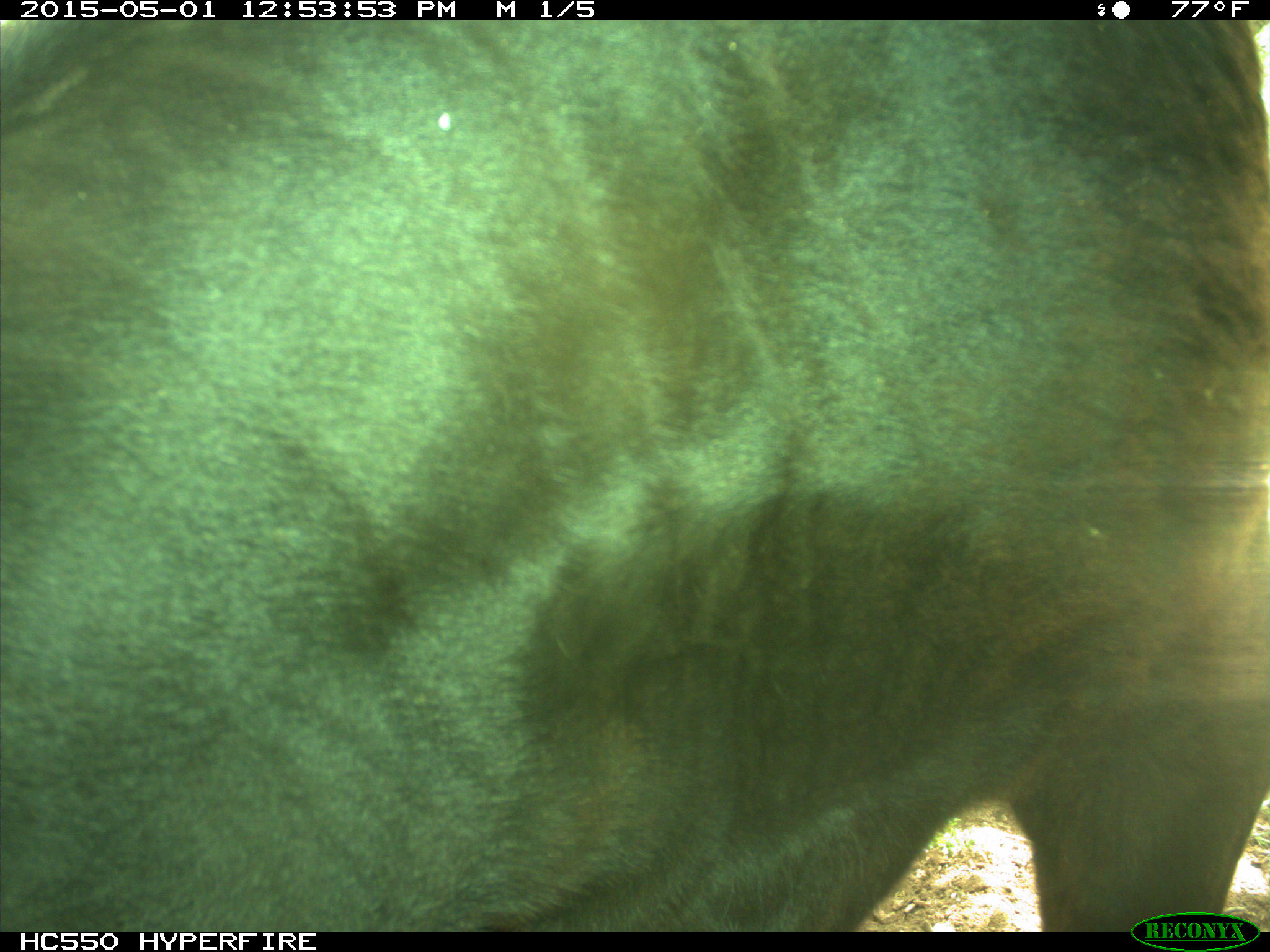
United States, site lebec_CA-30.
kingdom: Animalia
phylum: Chordata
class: Mammalia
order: Artiodactyla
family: Bovidae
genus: Bos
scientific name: Bos taurus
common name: domestic cow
Bos taurus (domestic cow).